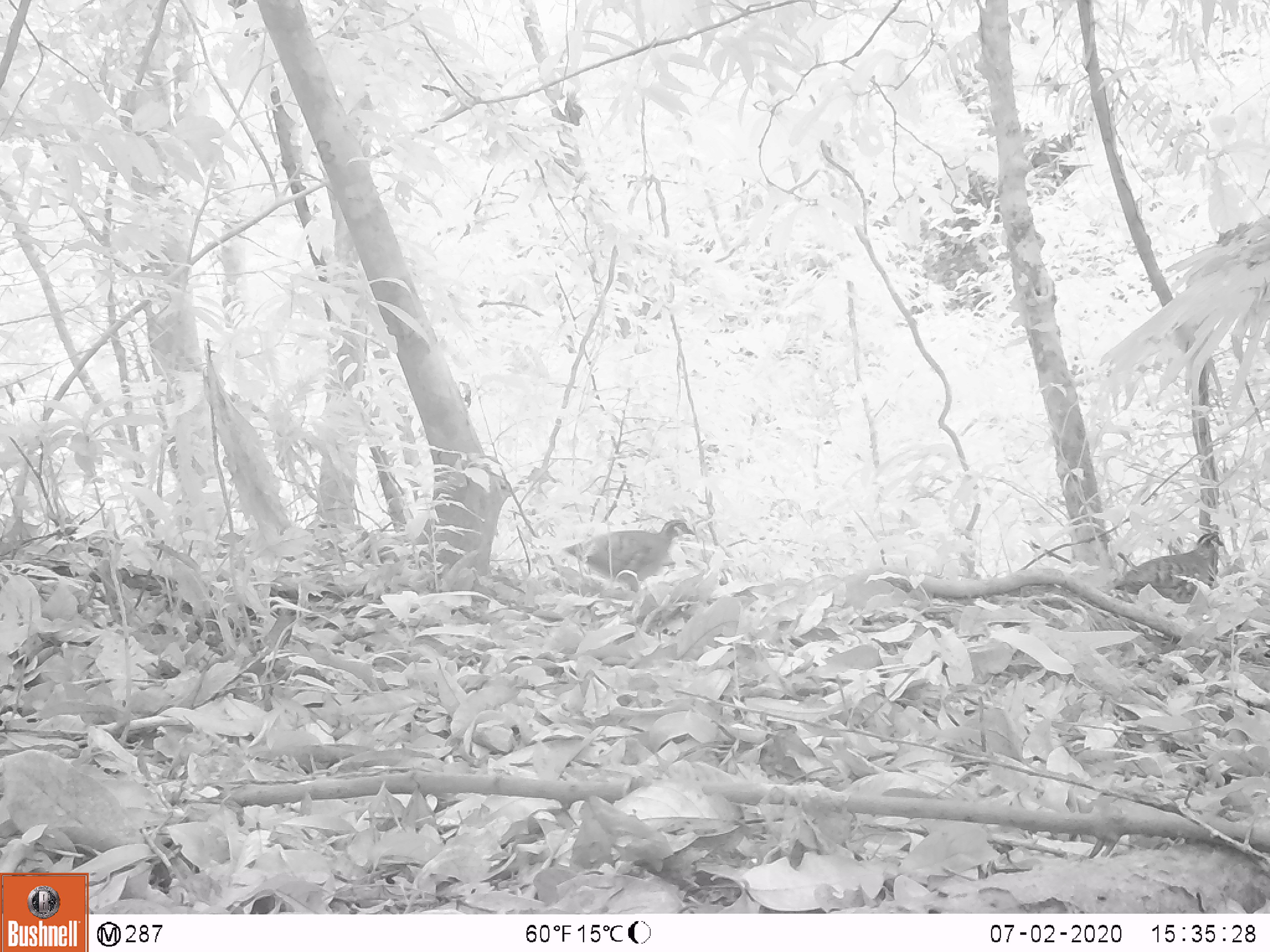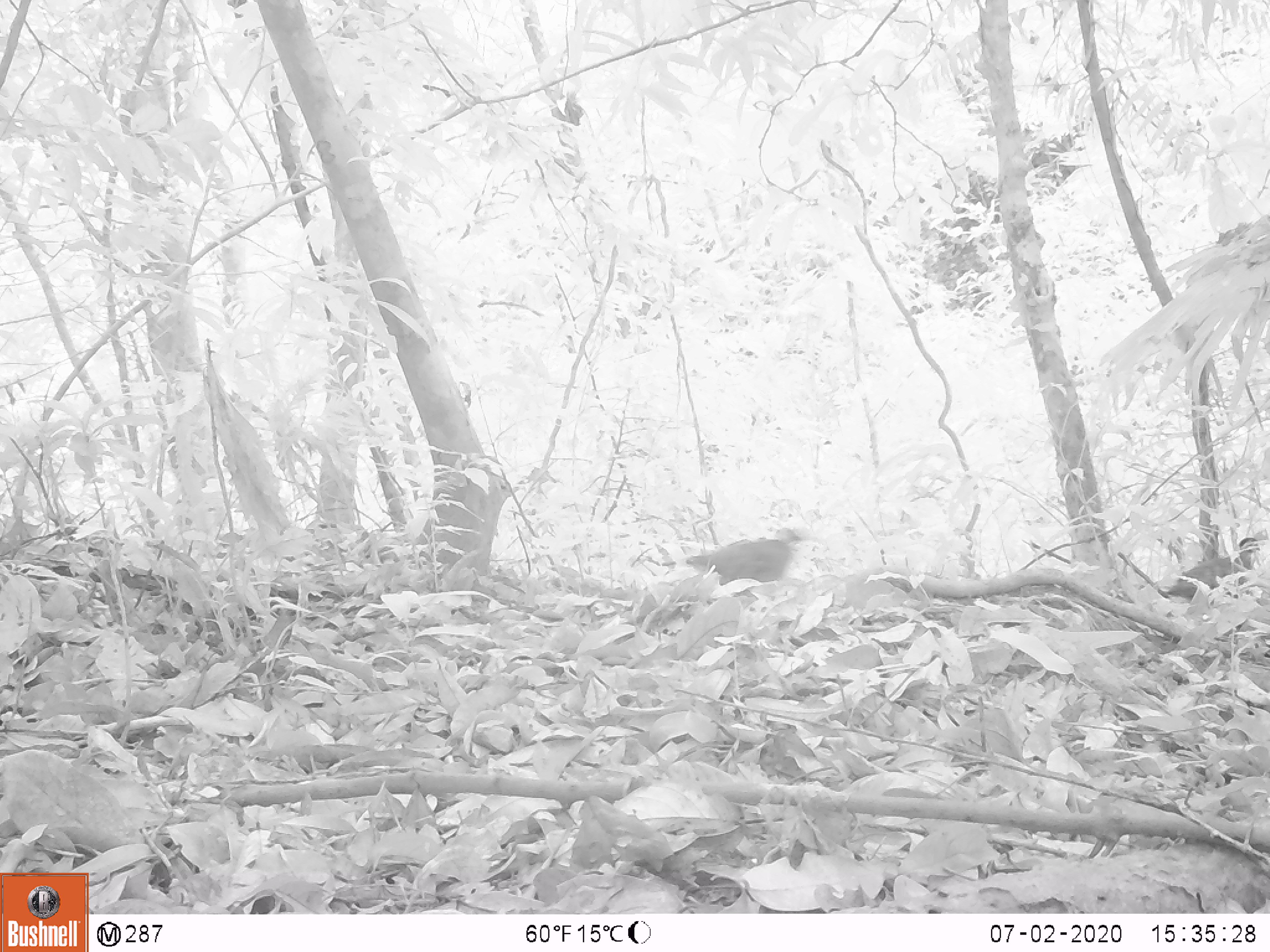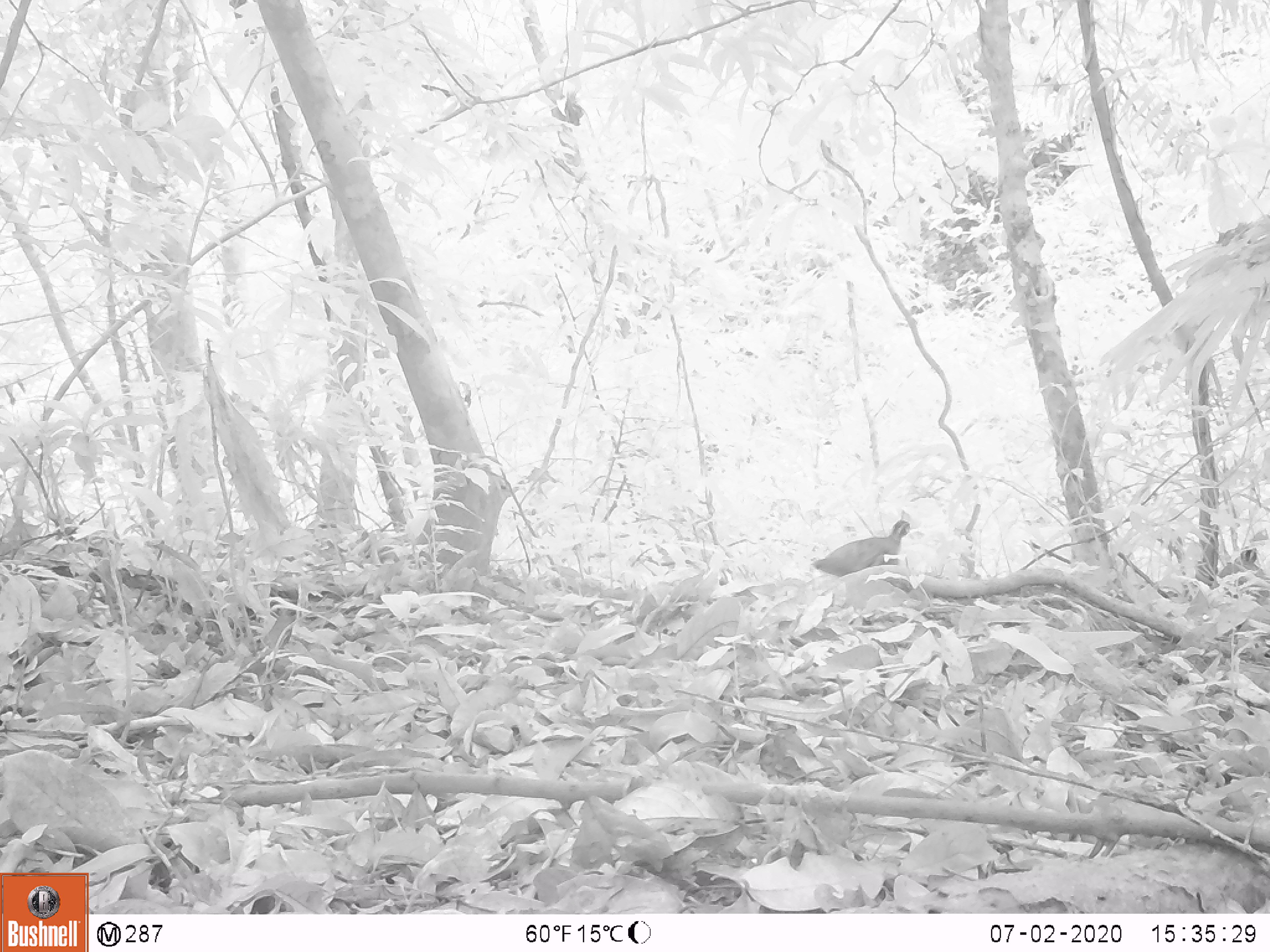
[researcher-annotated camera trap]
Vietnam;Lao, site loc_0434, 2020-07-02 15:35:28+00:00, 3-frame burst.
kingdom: Animalia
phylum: Chordata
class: Aves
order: Galliformes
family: Phasianidae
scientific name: Phasianidae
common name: partridge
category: unidentified partridge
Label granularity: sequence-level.